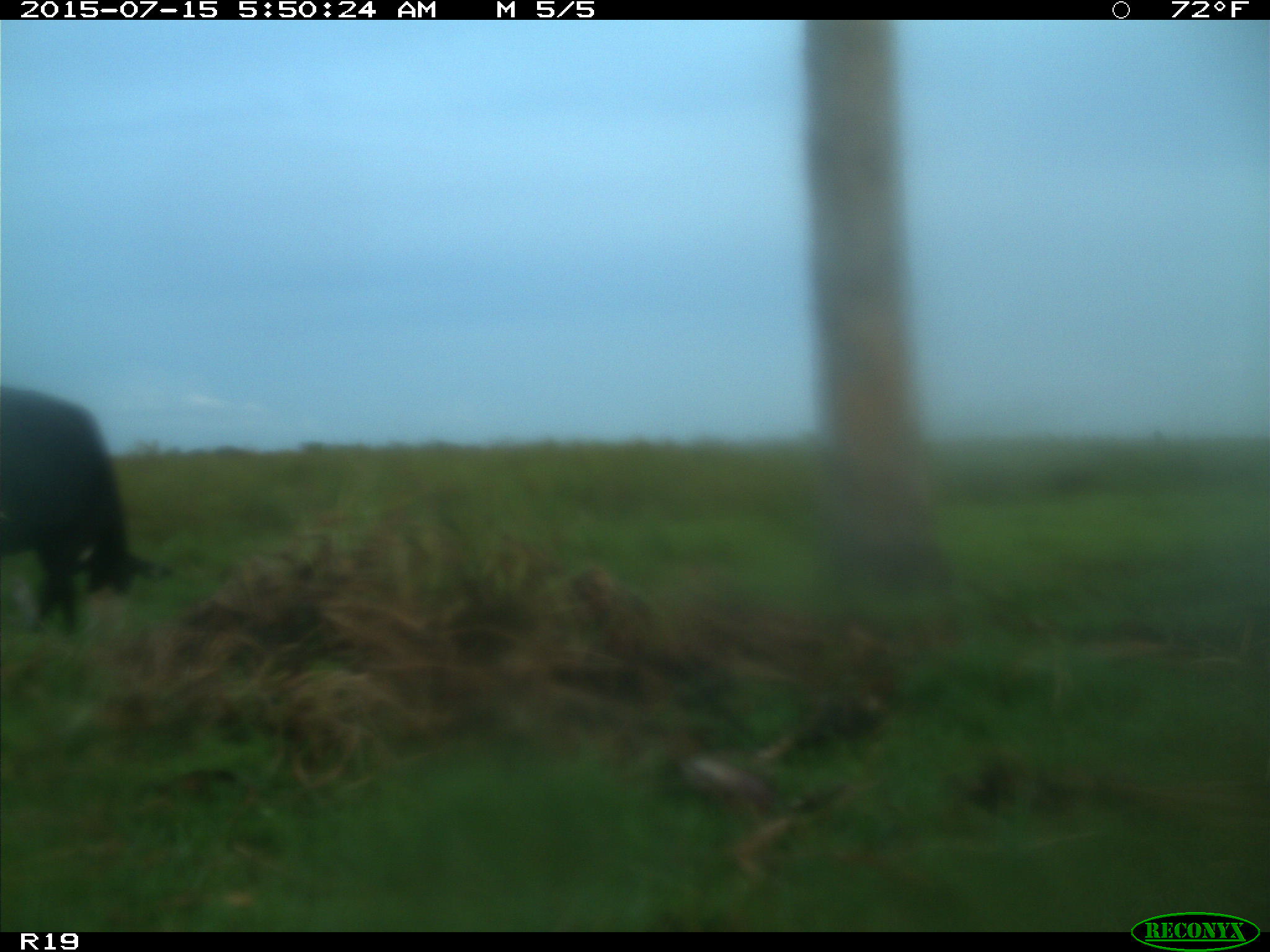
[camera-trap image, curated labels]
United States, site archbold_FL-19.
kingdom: Animalia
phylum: Chordata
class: Mammalia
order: Artiodactyla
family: Bovidae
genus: Bos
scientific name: Bos taurus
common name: domestic cow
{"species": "Bos taurus (domestic cow)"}